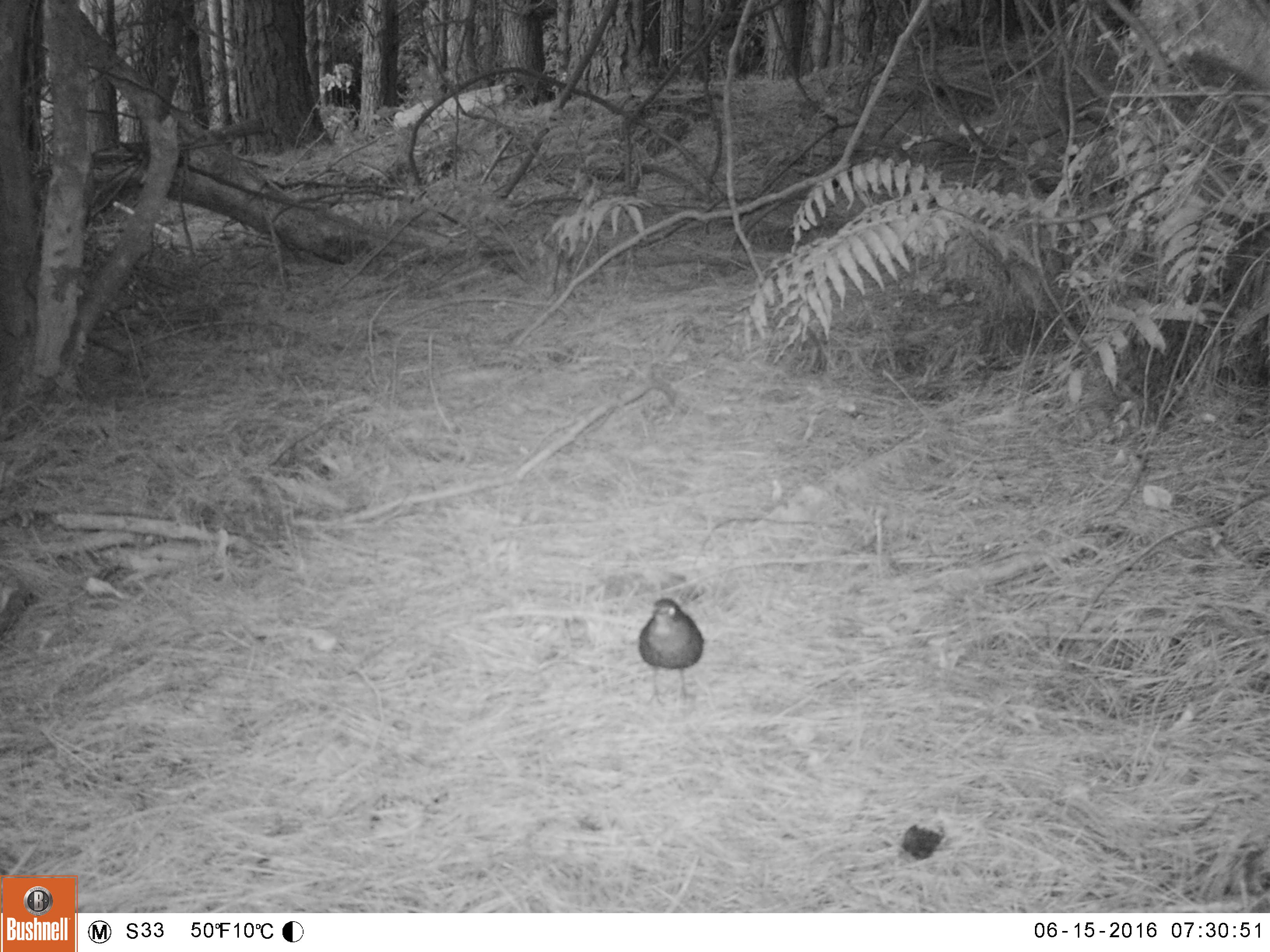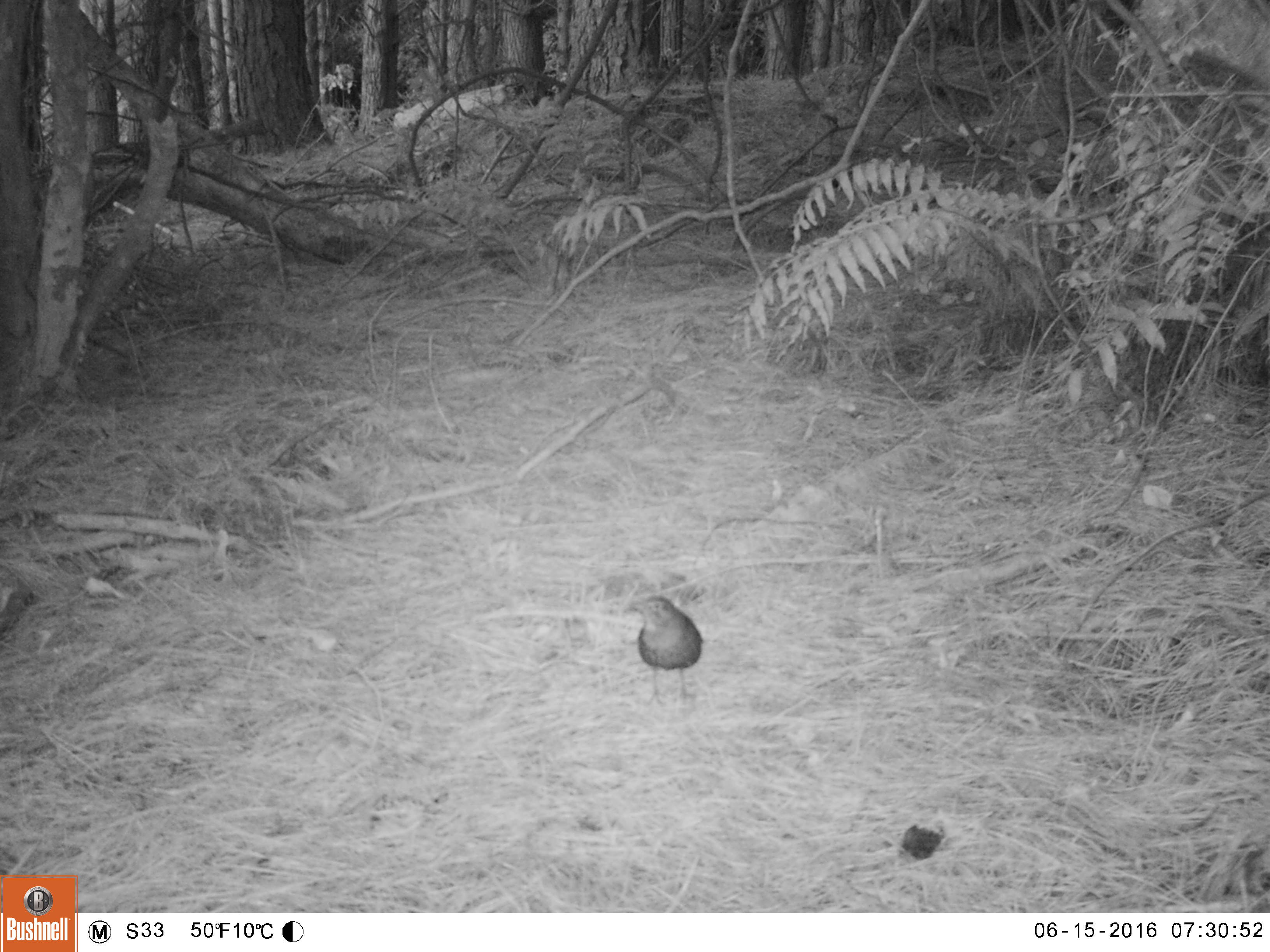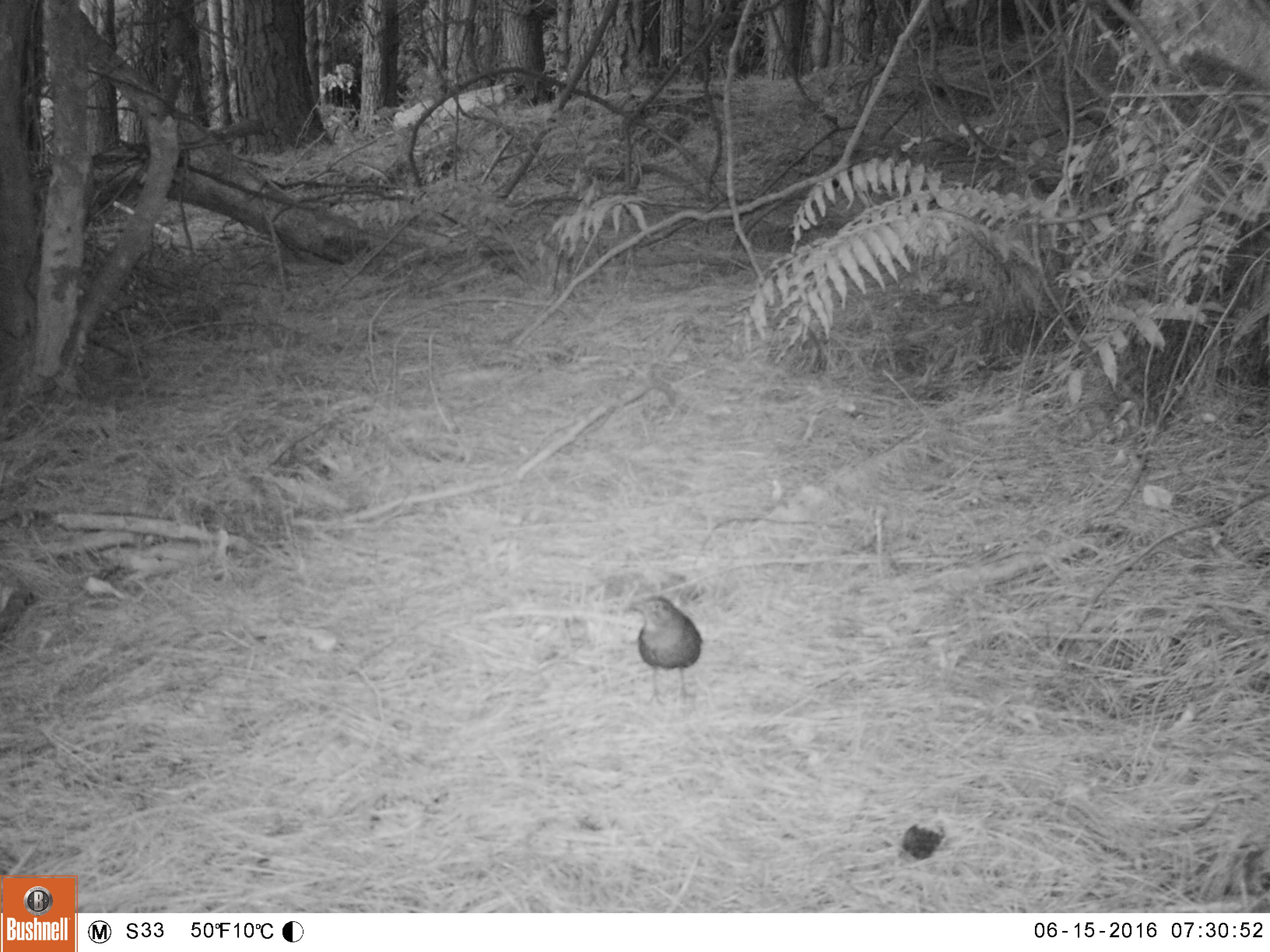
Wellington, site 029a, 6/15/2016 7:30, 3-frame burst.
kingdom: Animalia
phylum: Chordata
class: Aves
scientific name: Aves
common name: bird